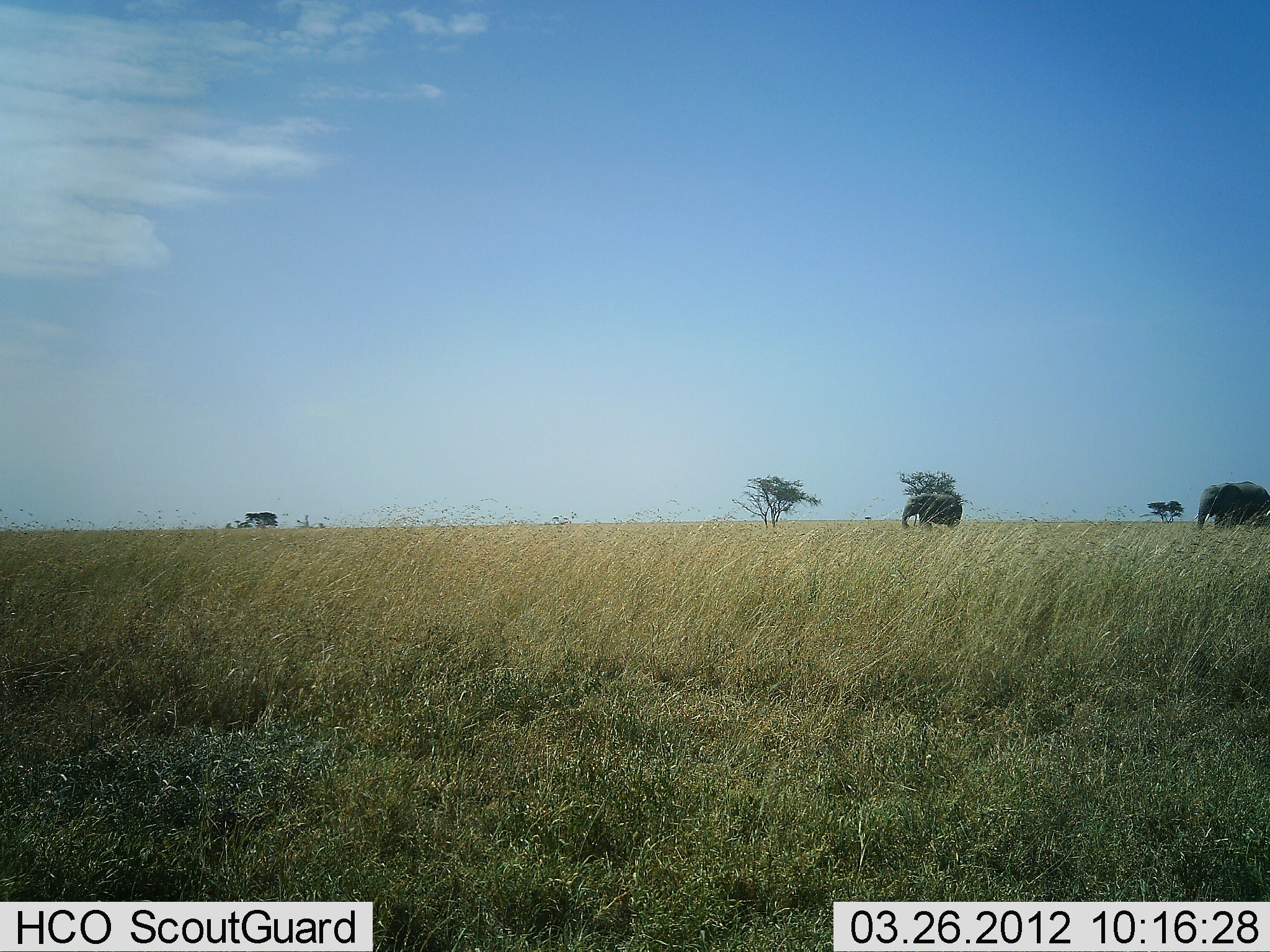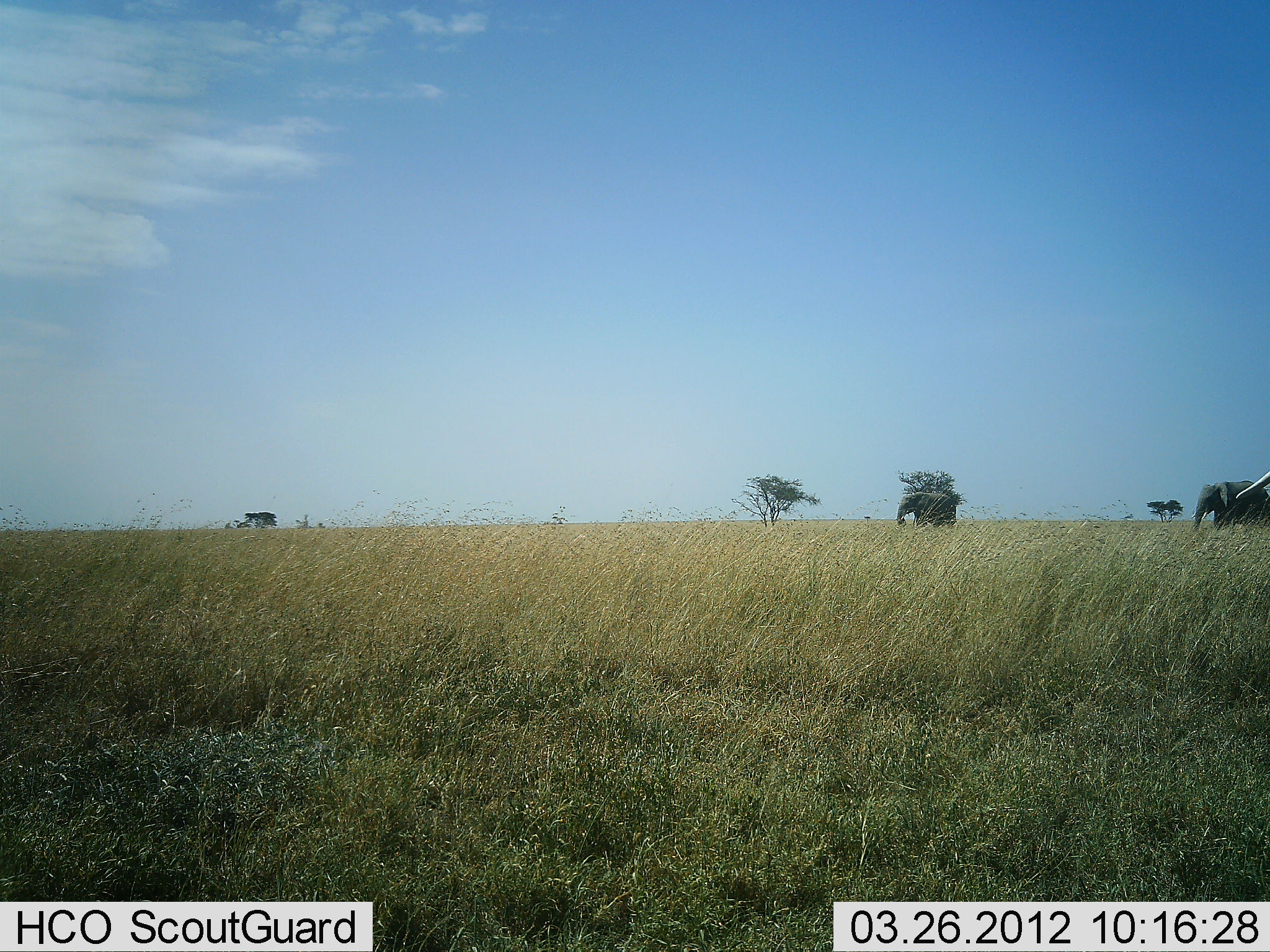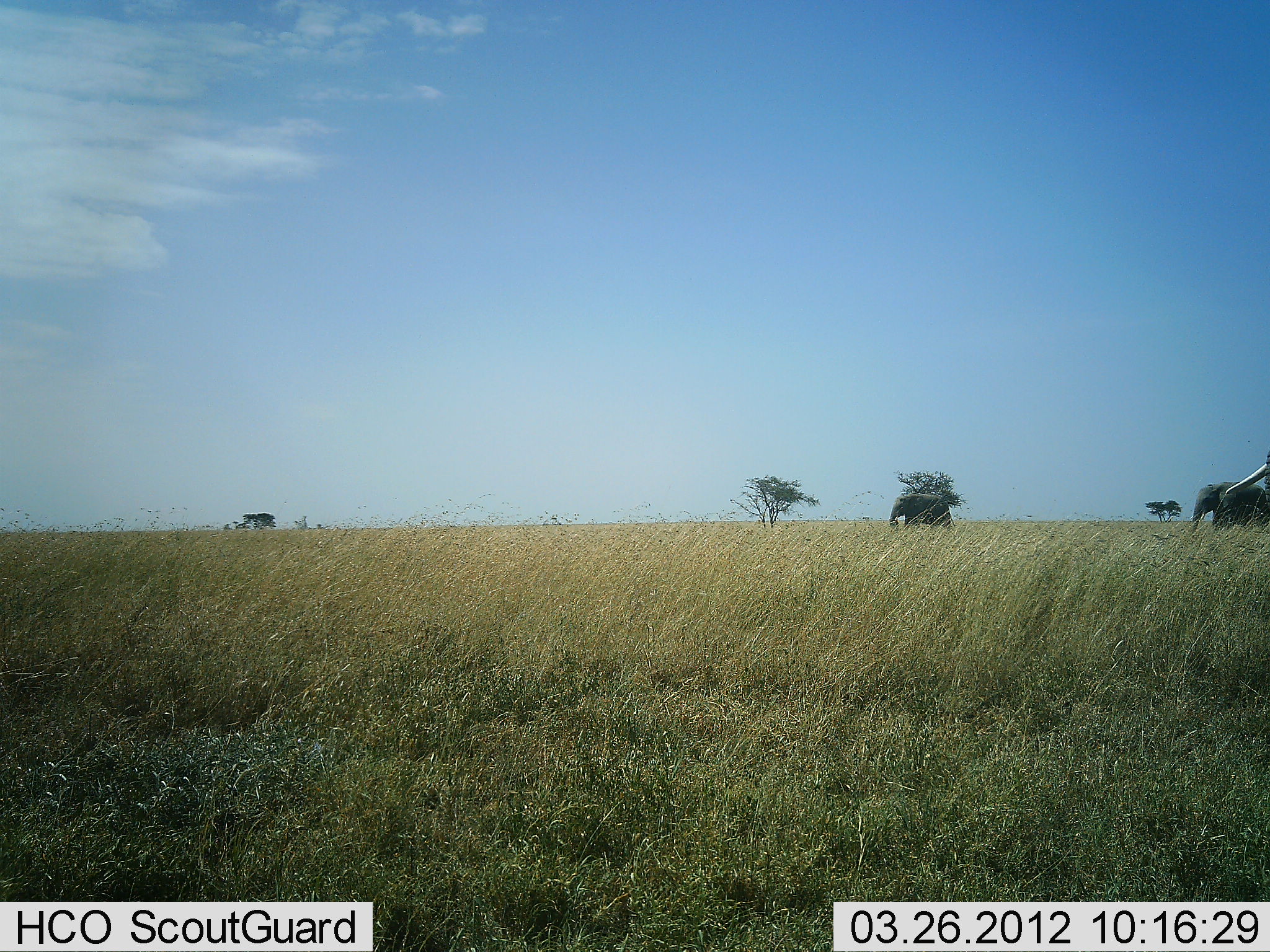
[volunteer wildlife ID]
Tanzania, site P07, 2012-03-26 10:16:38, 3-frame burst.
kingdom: Animalia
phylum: Chordata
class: Mammalia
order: Proboscidea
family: Elephantidae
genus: Loxodonta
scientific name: Loxodonta africana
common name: african bush elephant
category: elephant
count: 3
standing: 36%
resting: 0%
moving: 93%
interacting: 0%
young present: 0%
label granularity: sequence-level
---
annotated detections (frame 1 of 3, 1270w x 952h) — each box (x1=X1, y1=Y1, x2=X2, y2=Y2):
animal: (x1=1194, y1=481, x2=1270, y2=529); (x1=901, y1=494, x2=962, y2=529)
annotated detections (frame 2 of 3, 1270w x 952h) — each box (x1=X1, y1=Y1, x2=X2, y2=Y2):
animal: (x1=1191, y1=480, x2=1270, y2=532); (x1=897, y1=492, x2=958, y2=528); (x1=1236, y1=470, x2=1270, y2=499)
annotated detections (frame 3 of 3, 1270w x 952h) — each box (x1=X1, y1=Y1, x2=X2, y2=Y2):
animal: (x1=1191, y1=482, x2=1269, y2=533); (x1=1225, y1=446, x2=1270, y2=512); (x1=889, y1=492, x2=957, y2=530)